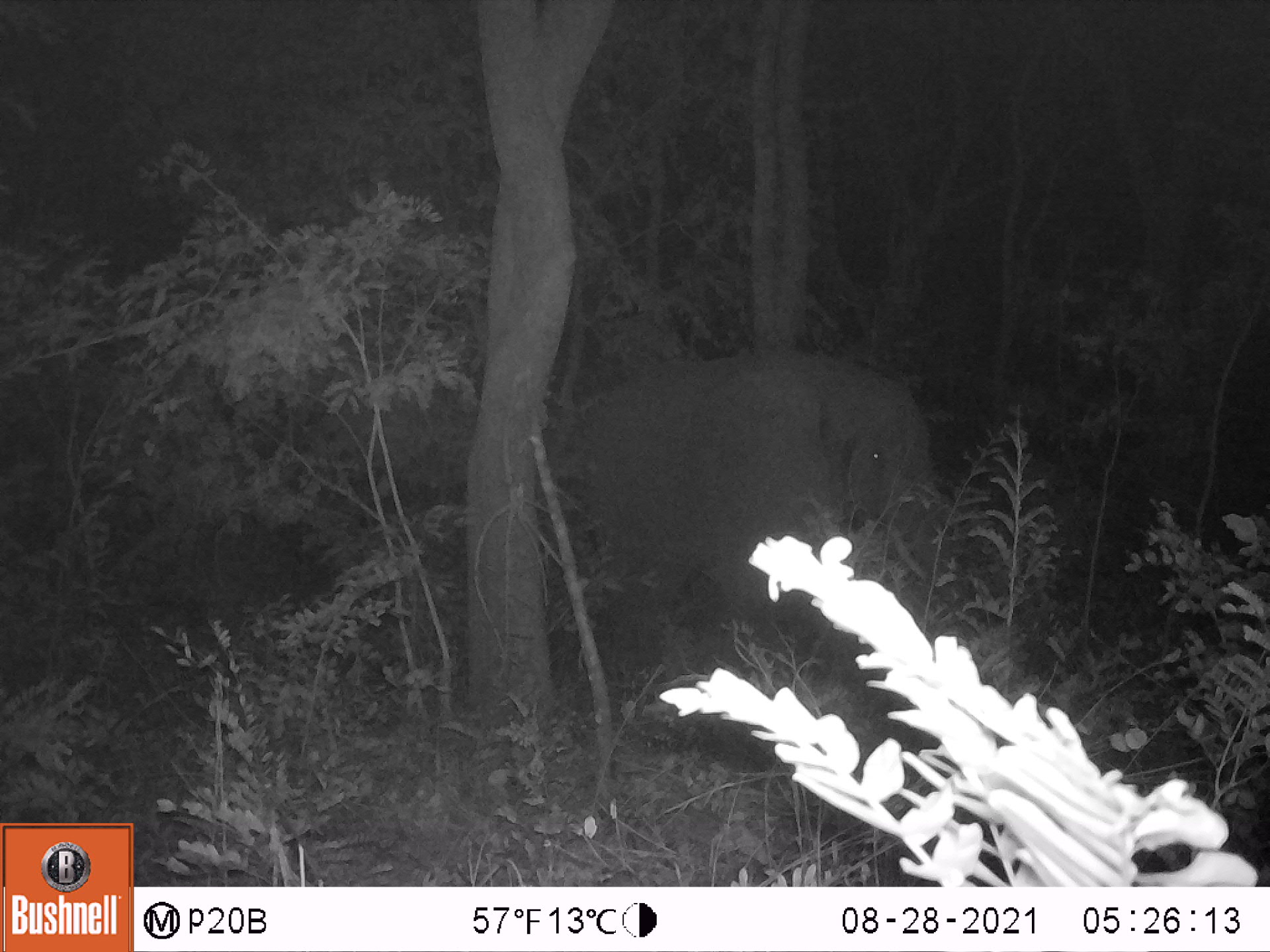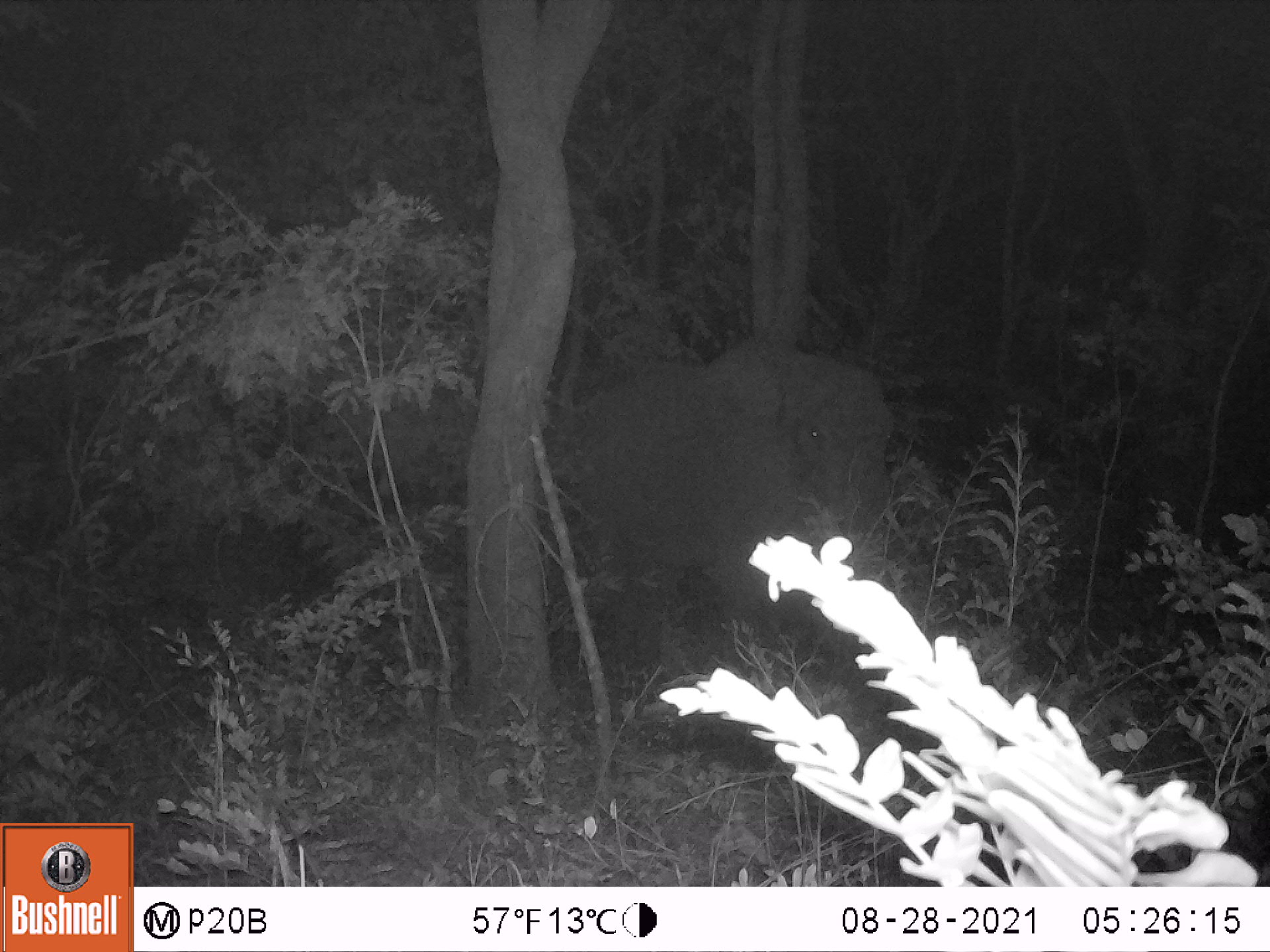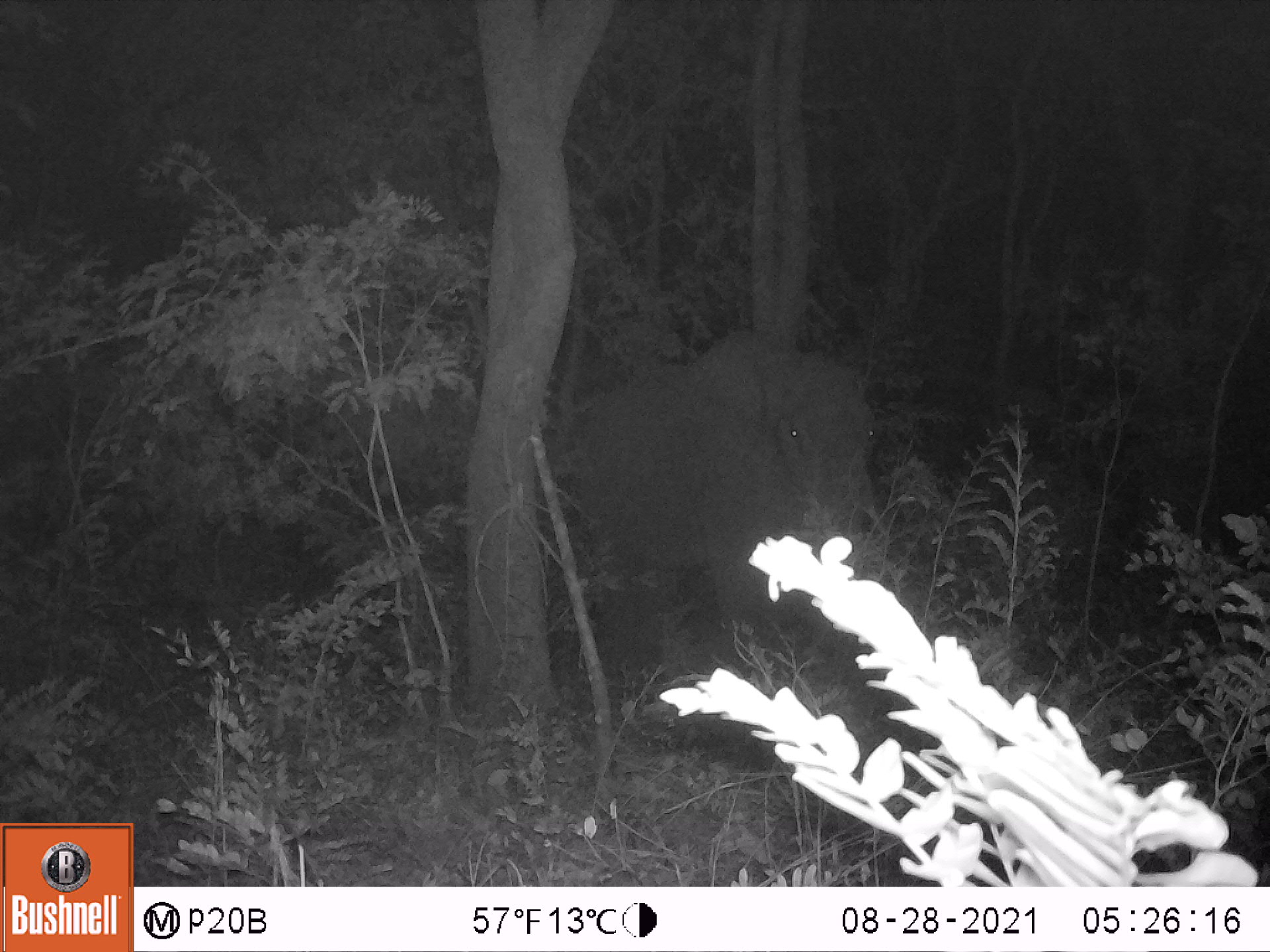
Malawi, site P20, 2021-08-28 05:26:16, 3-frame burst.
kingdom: Animalia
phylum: Chordata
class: Mammalia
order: Proboscidea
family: Elephantidae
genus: Loxodonta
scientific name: Loxodonta africana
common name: african savanna elephant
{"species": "african savanna elephant (Loxodonta africana)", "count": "1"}